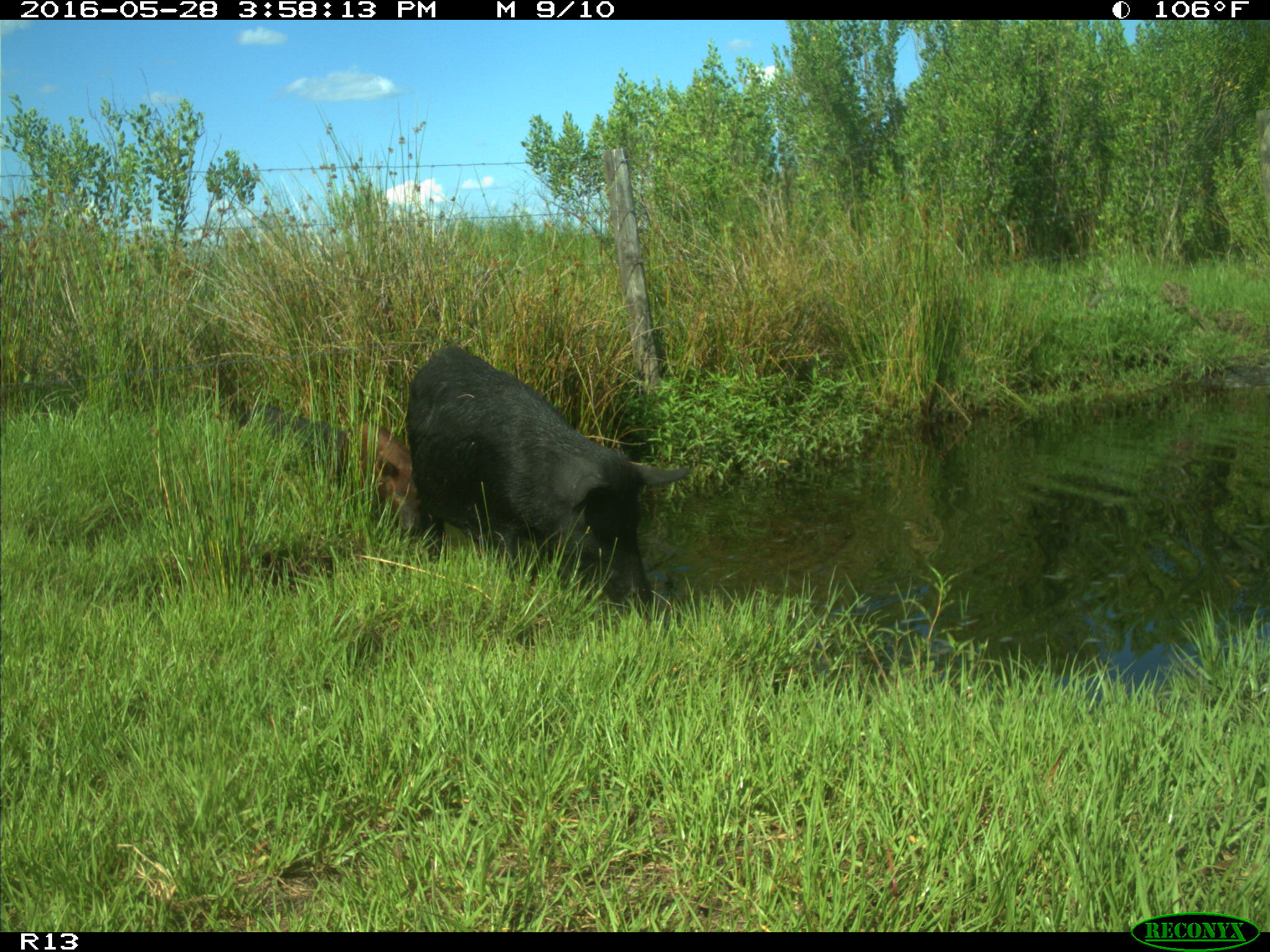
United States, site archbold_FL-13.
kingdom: Animalia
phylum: Chordata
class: Mammalia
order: Artiodactyla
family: Suidae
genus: Sus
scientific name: Sus scrofa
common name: wild boar